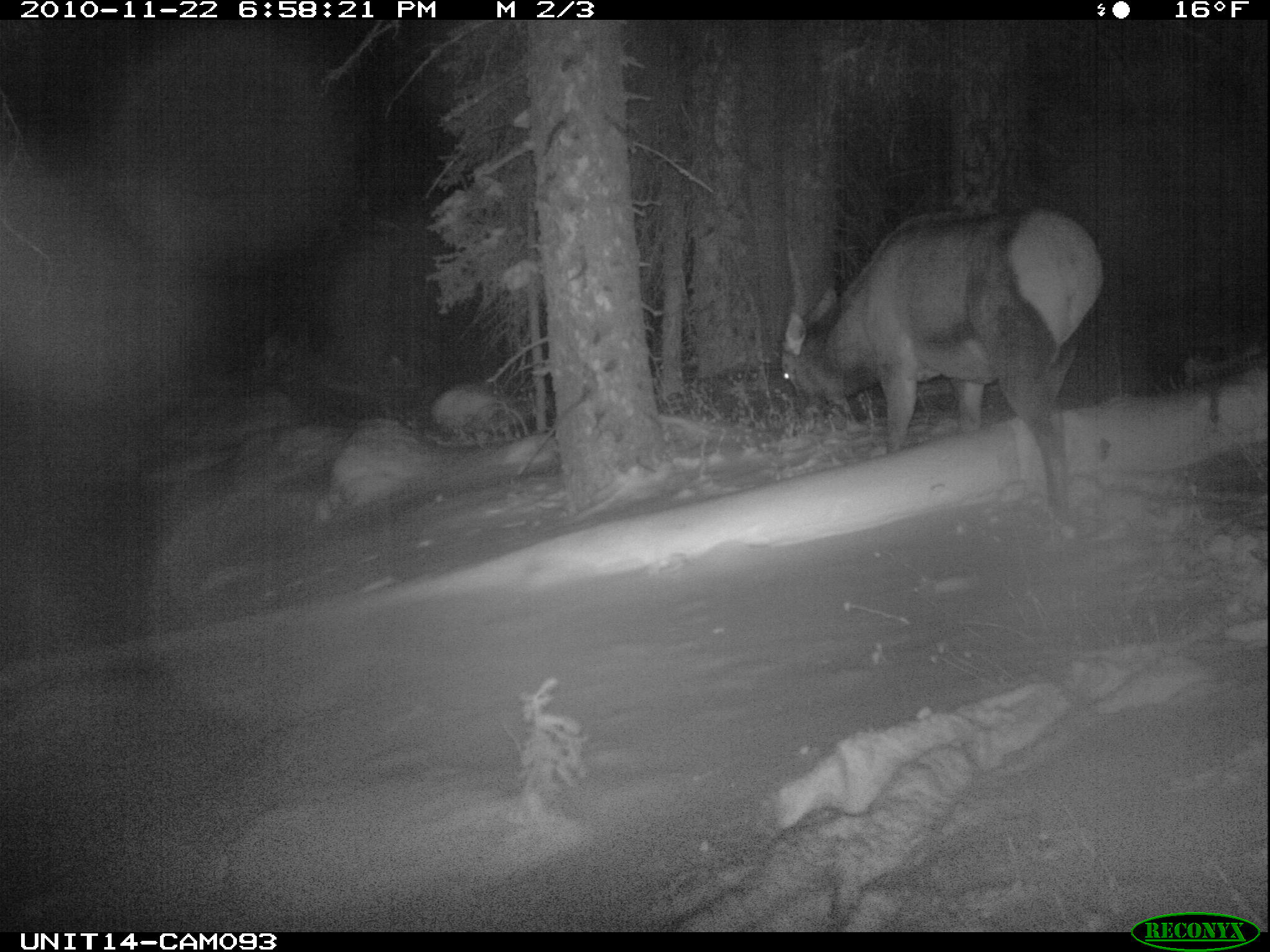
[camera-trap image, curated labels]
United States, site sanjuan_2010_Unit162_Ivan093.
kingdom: Animalia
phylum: Chordata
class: Mammalia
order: Artiodactyla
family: Cervidae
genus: Cervus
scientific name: Cervus elaphus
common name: red deer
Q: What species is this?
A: Cervus elaphus (red deer).